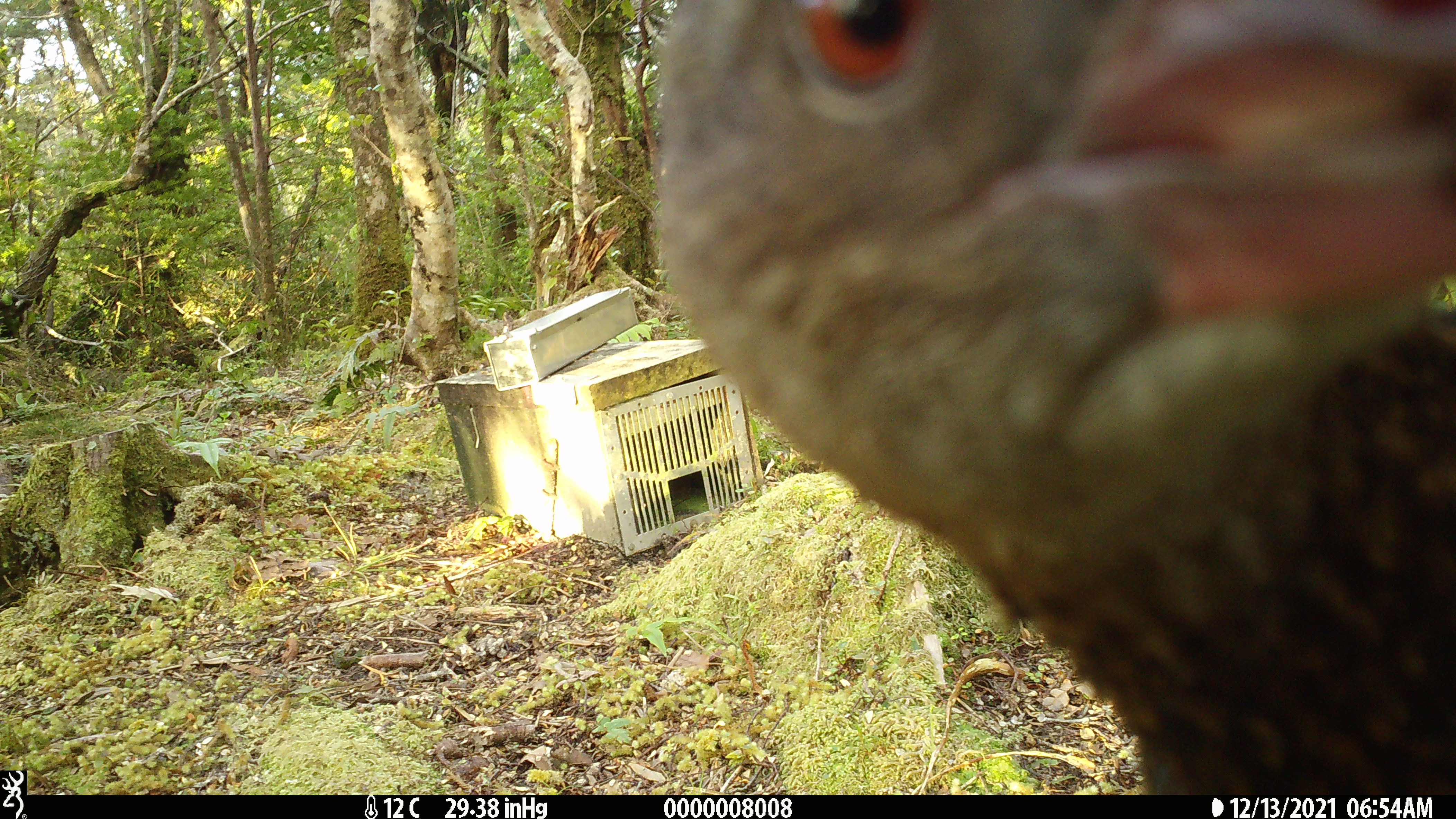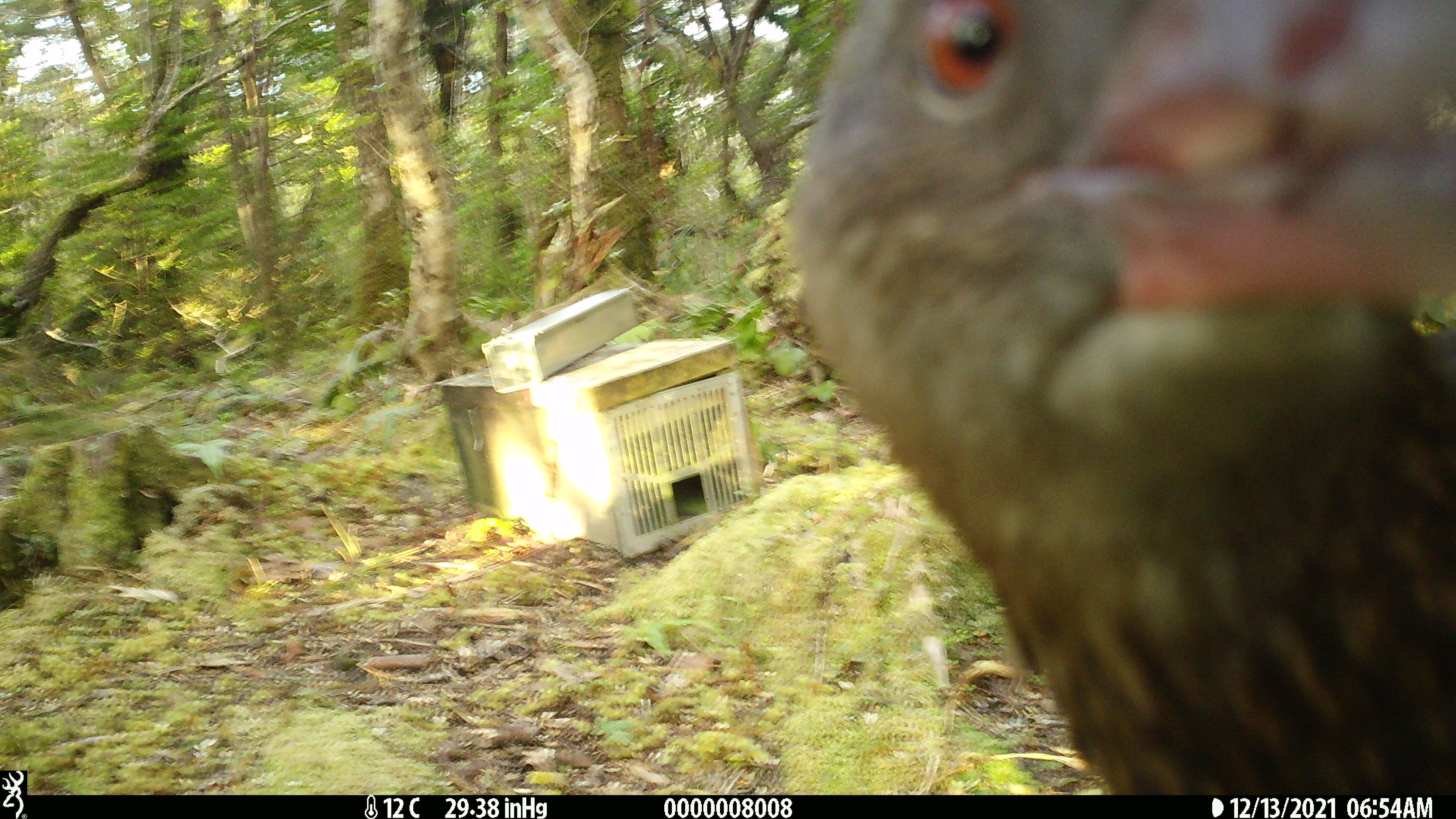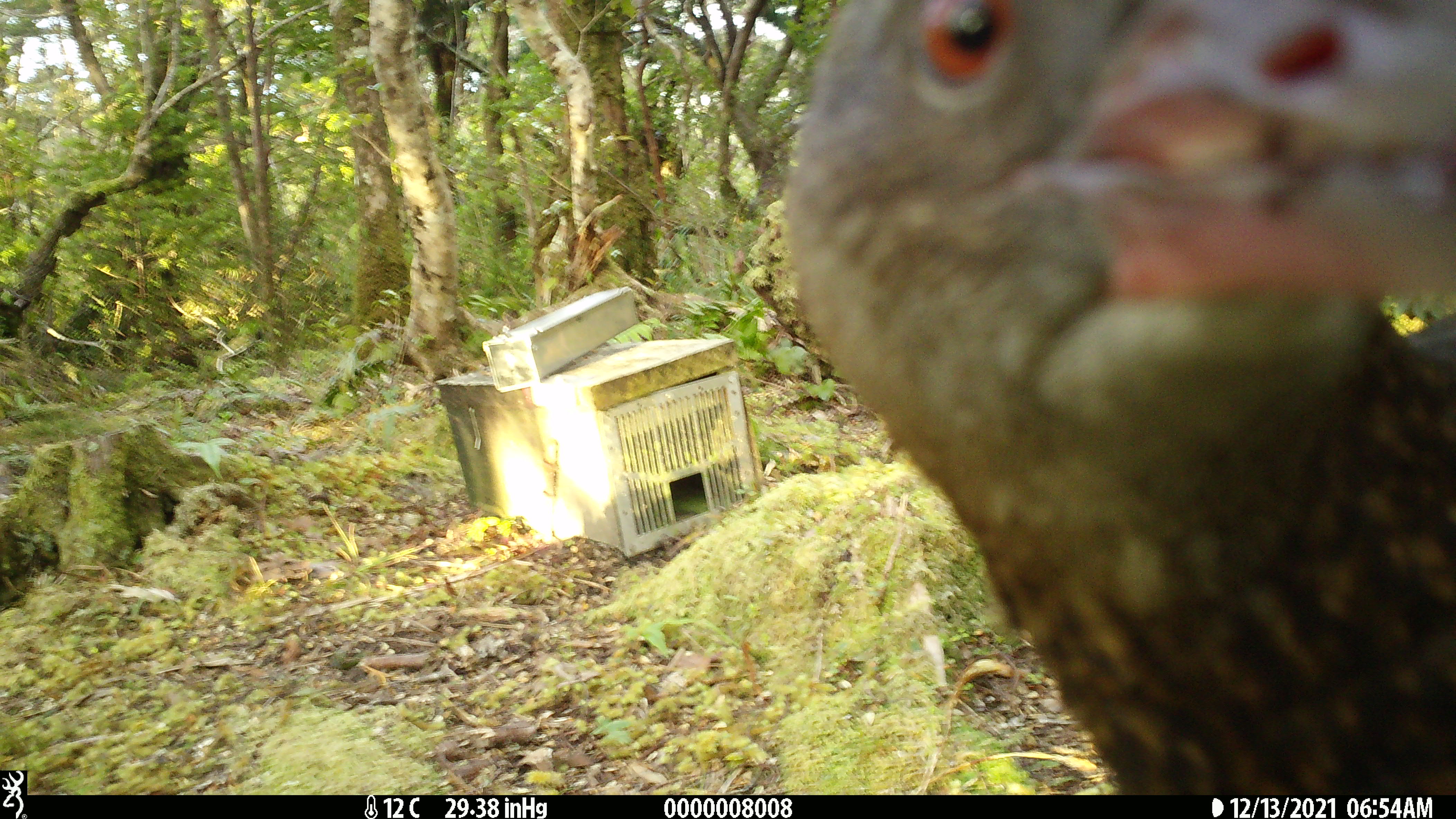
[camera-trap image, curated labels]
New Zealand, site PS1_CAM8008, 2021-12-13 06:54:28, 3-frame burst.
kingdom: Animalia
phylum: Chordata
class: Aves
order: Gruiformes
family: Rallidae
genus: Gallirallus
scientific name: Gallirallus australis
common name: weka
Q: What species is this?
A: Weka (Gallirallus australis).